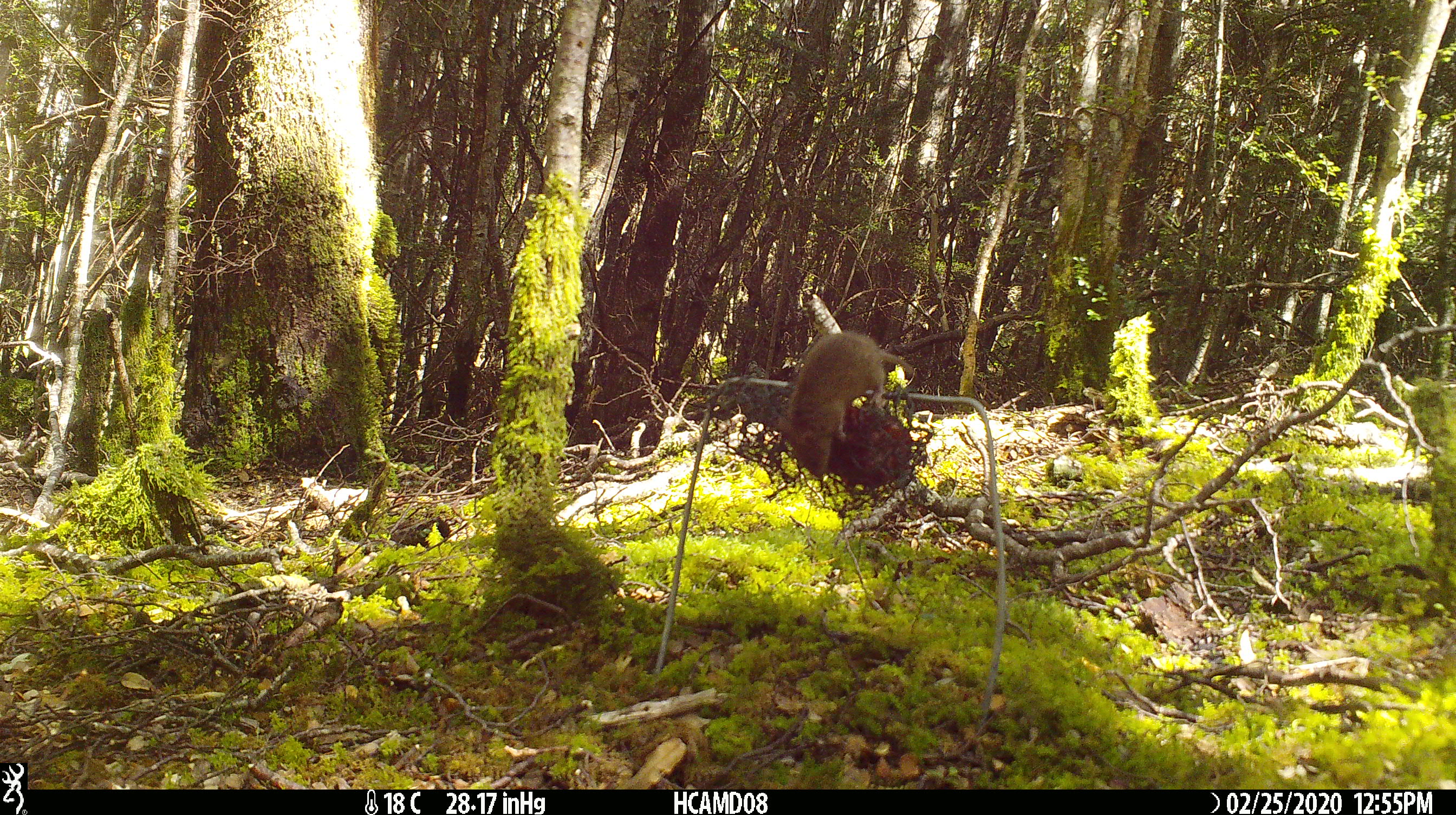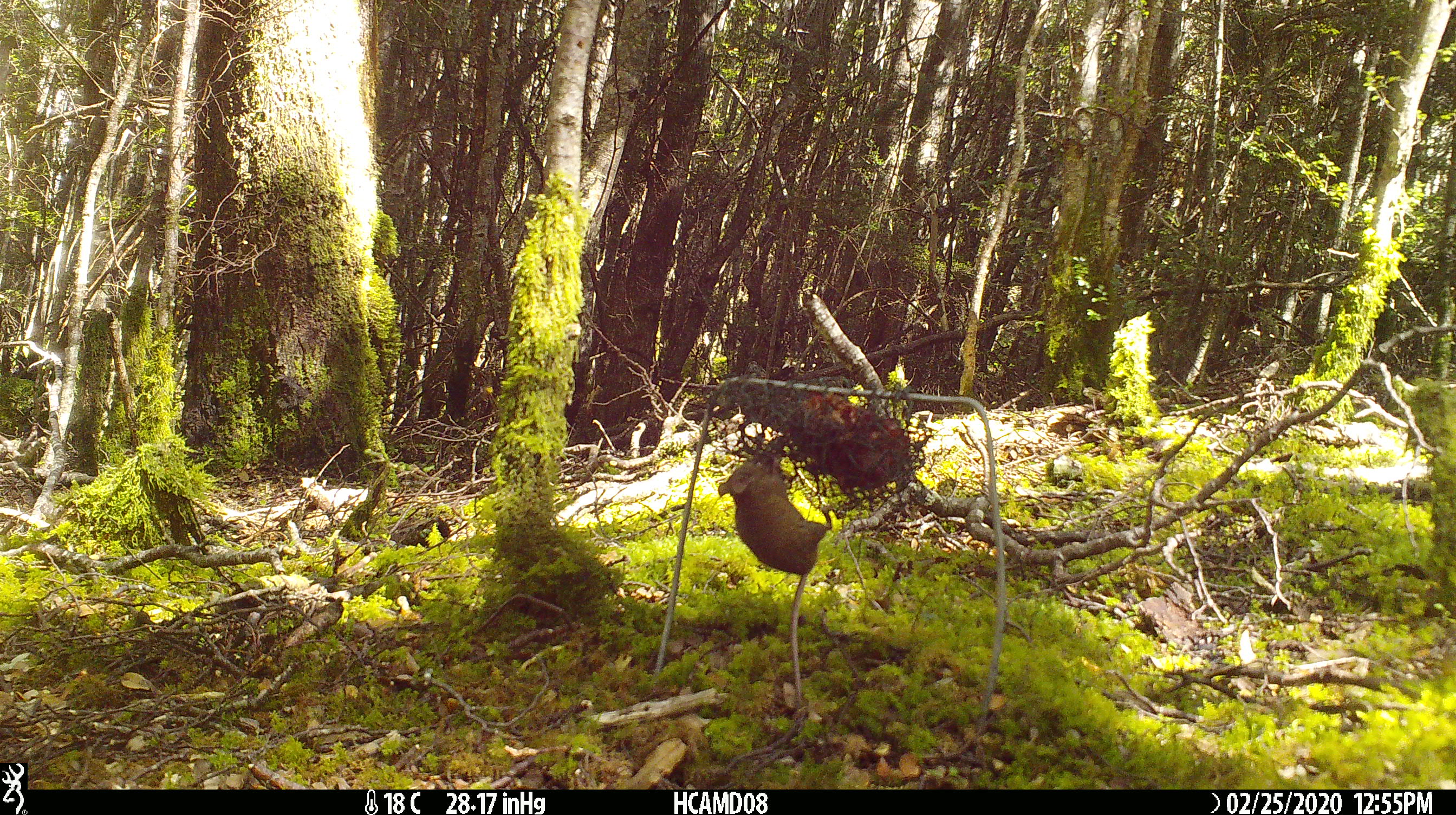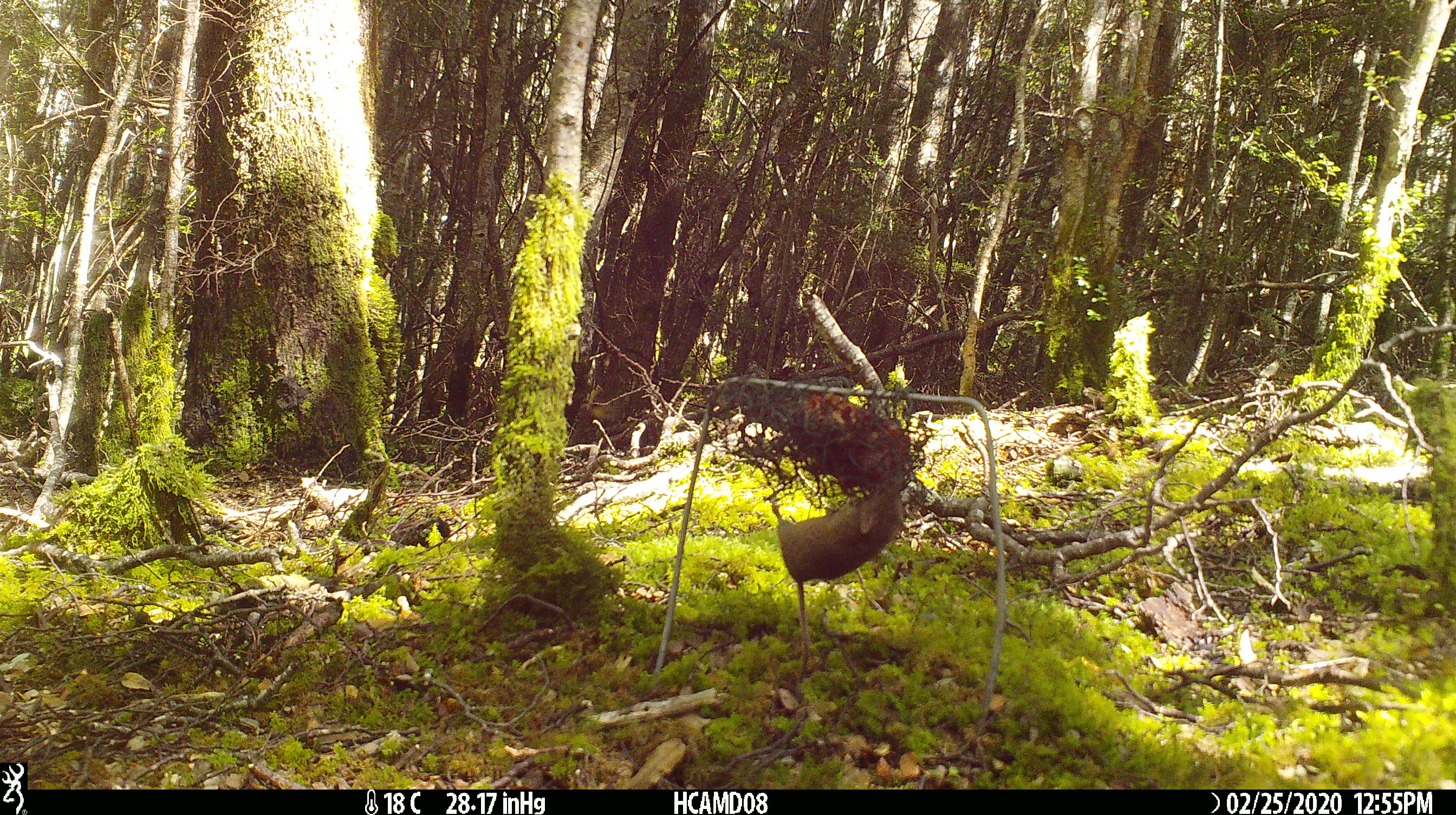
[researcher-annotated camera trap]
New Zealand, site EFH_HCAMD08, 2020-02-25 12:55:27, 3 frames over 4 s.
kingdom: Animalia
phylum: Chordata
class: Mammalia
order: Rodentia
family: Muridae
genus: Mus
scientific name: Mus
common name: mouse